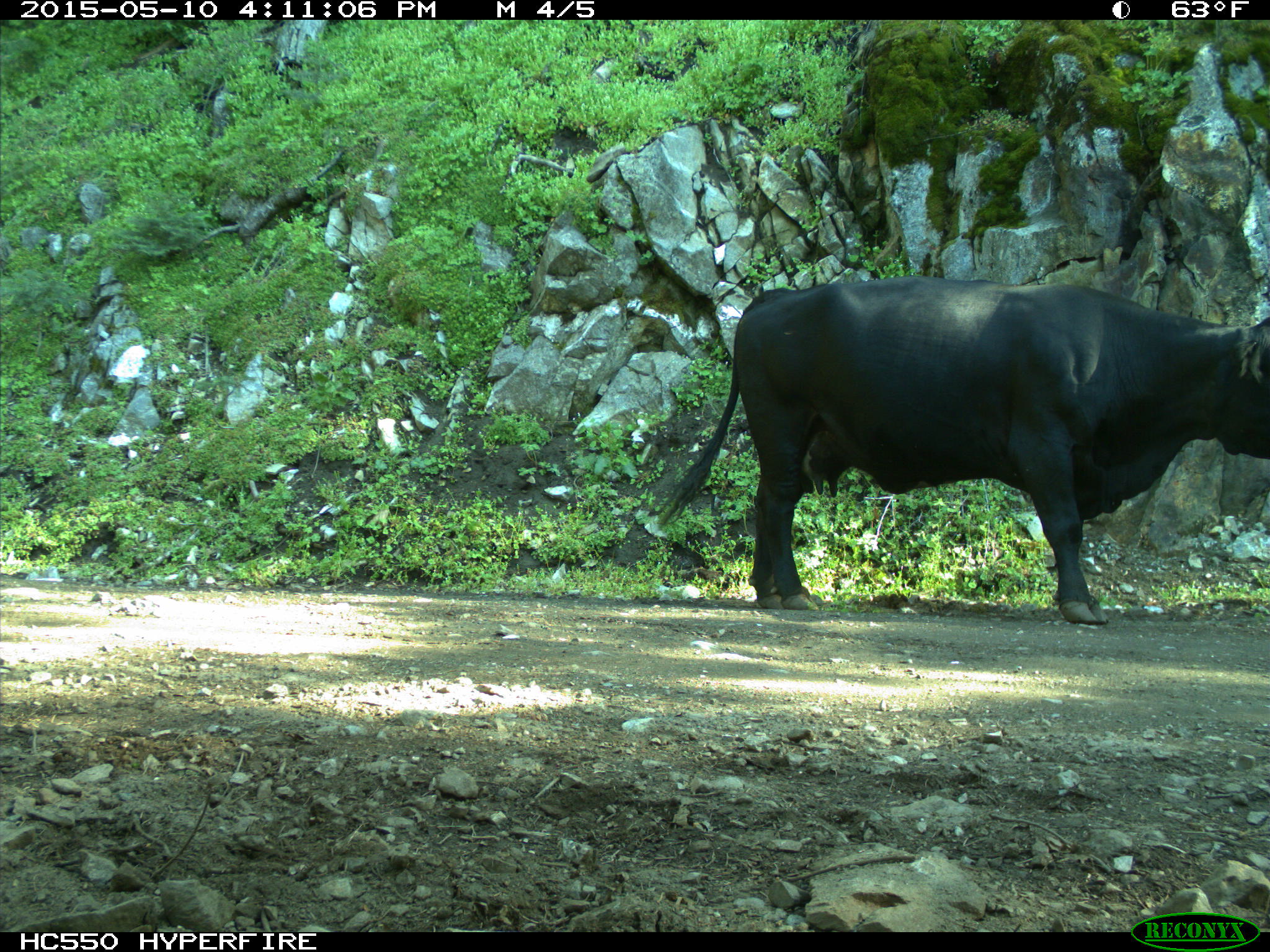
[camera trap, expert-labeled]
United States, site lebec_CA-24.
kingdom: Animalia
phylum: Chordata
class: Mammalia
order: Artiodactyla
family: Bovidae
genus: Bos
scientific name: Bos taurus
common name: domestic cow